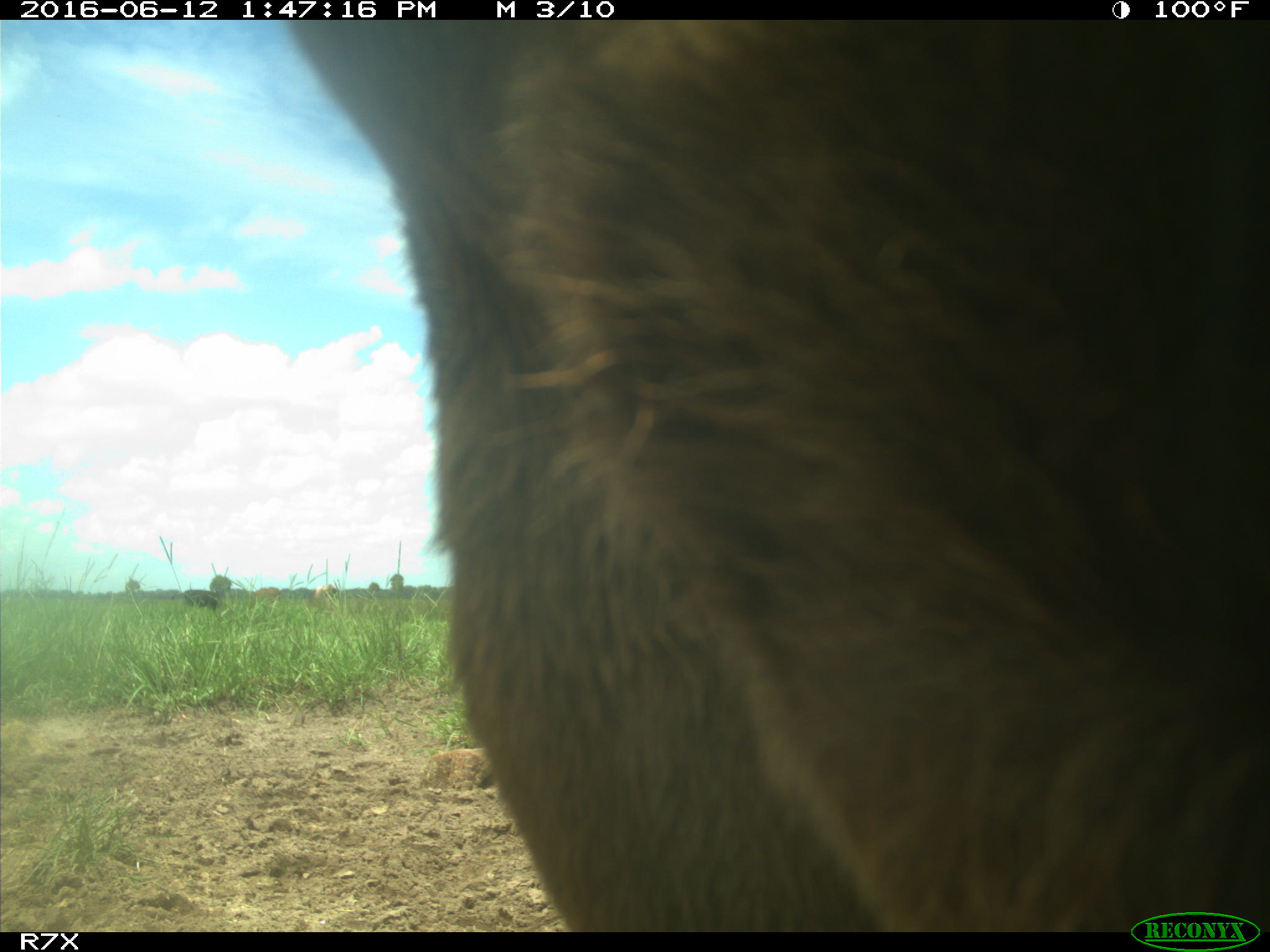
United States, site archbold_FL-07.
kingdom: Animalia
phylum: Chordata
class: Mammalia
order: Artiodactyla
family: Bovidae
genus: Bos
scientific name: Bos taurus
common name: domestic cow